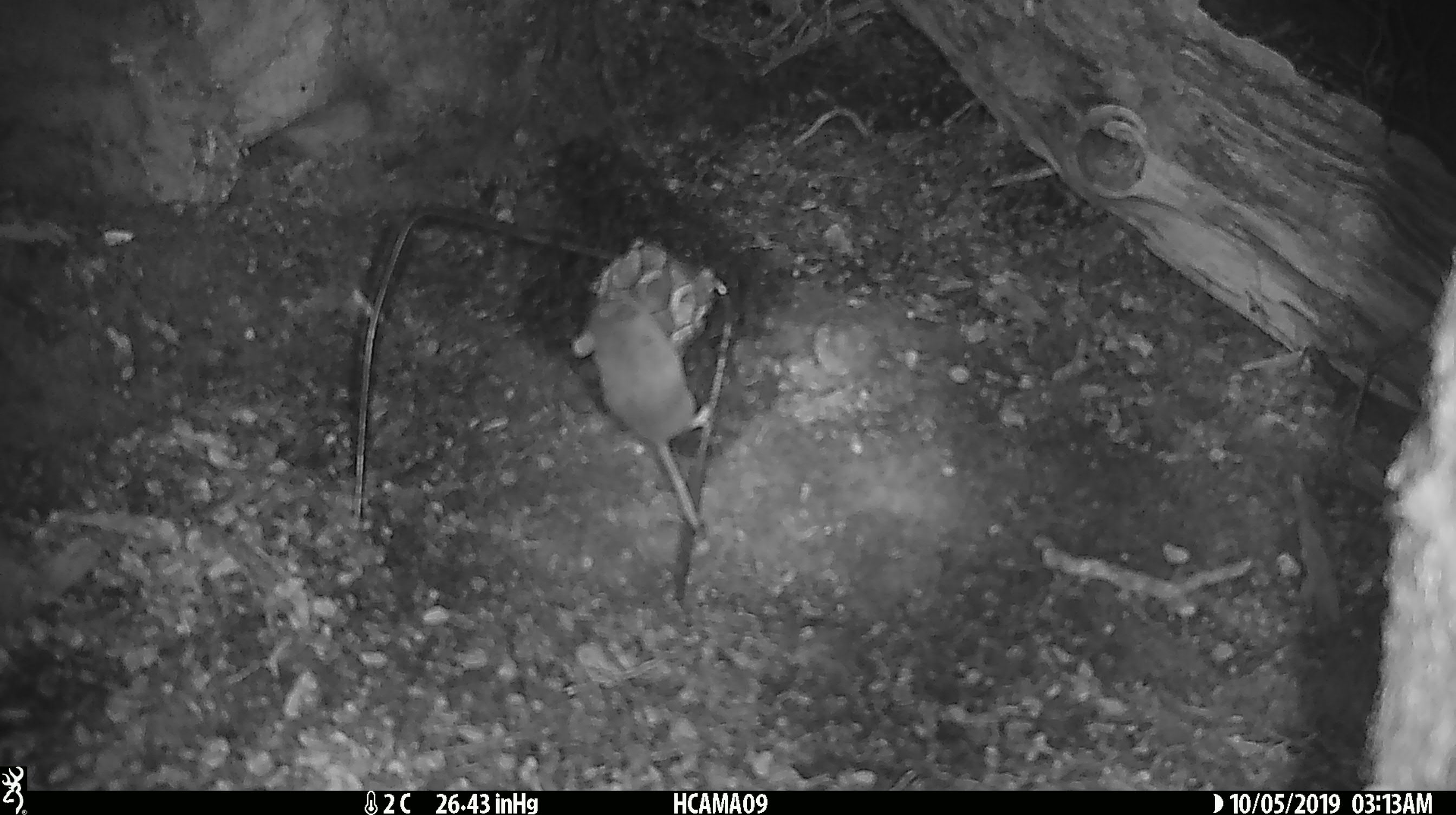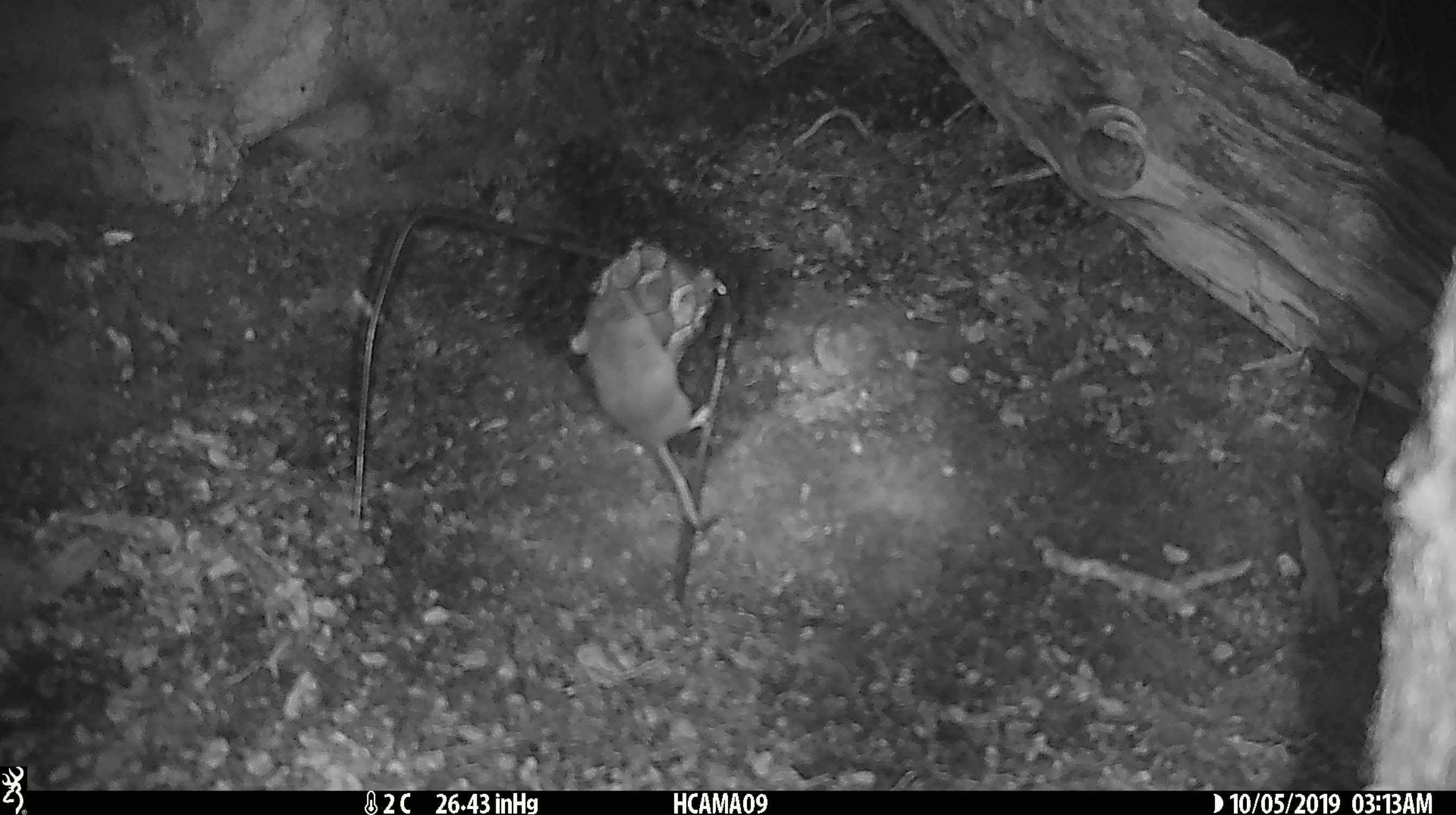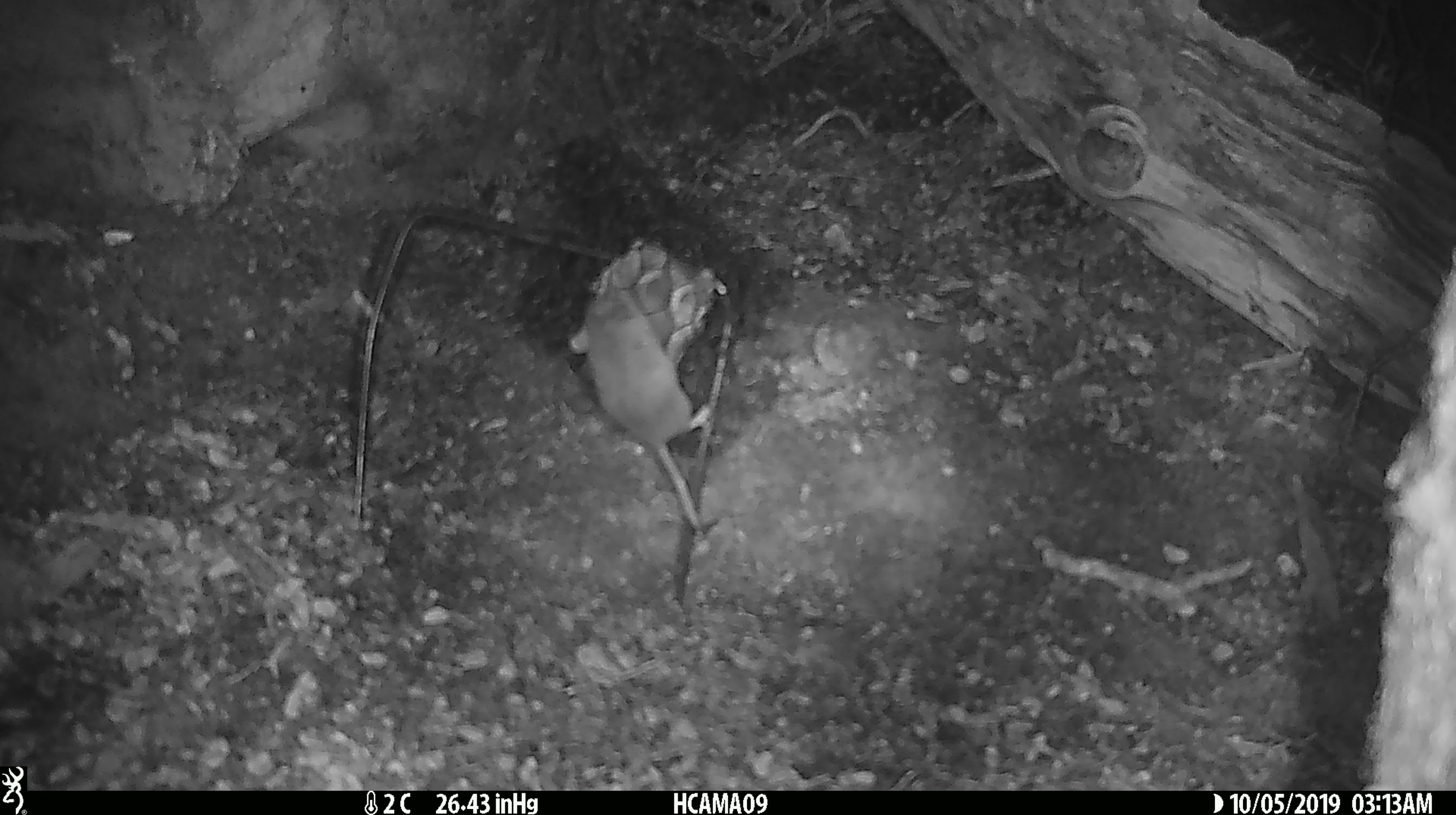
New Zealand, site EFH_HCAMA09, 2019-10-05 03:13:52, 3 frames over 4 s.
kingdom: Animalia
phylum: Chordata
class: Mammalia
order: Rodentia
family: Muridae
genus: Mus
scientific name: Mus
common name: mouse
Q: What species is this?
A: Mouse (Mus).